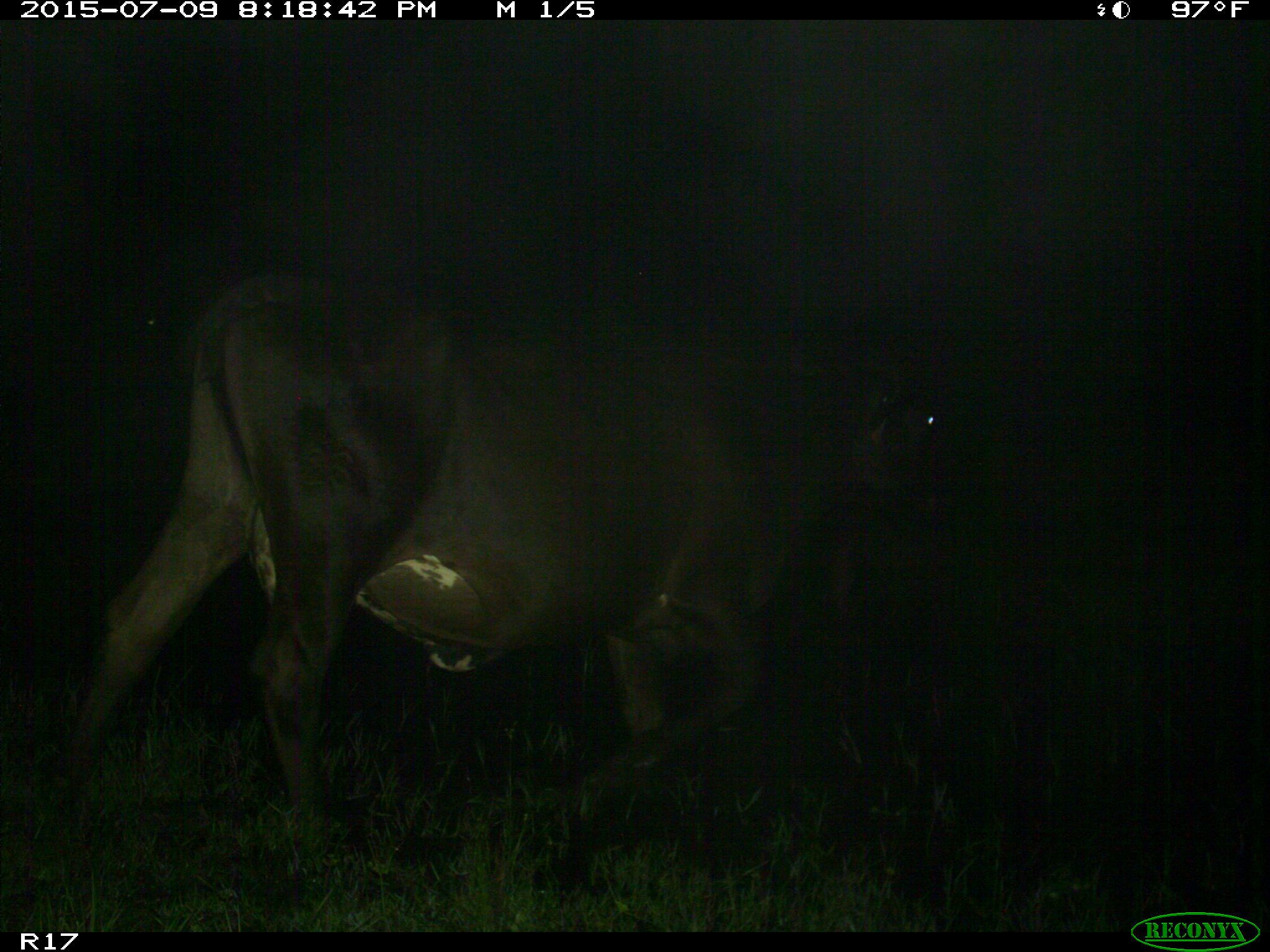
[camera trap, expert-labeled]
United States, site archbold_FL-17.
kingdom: Animalia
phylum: Chordata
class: Mammalia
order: Artiodactyla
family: Bovidae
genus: Bos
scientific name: Bos taurus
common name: domestic cow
Bos taurus (domestic cow).